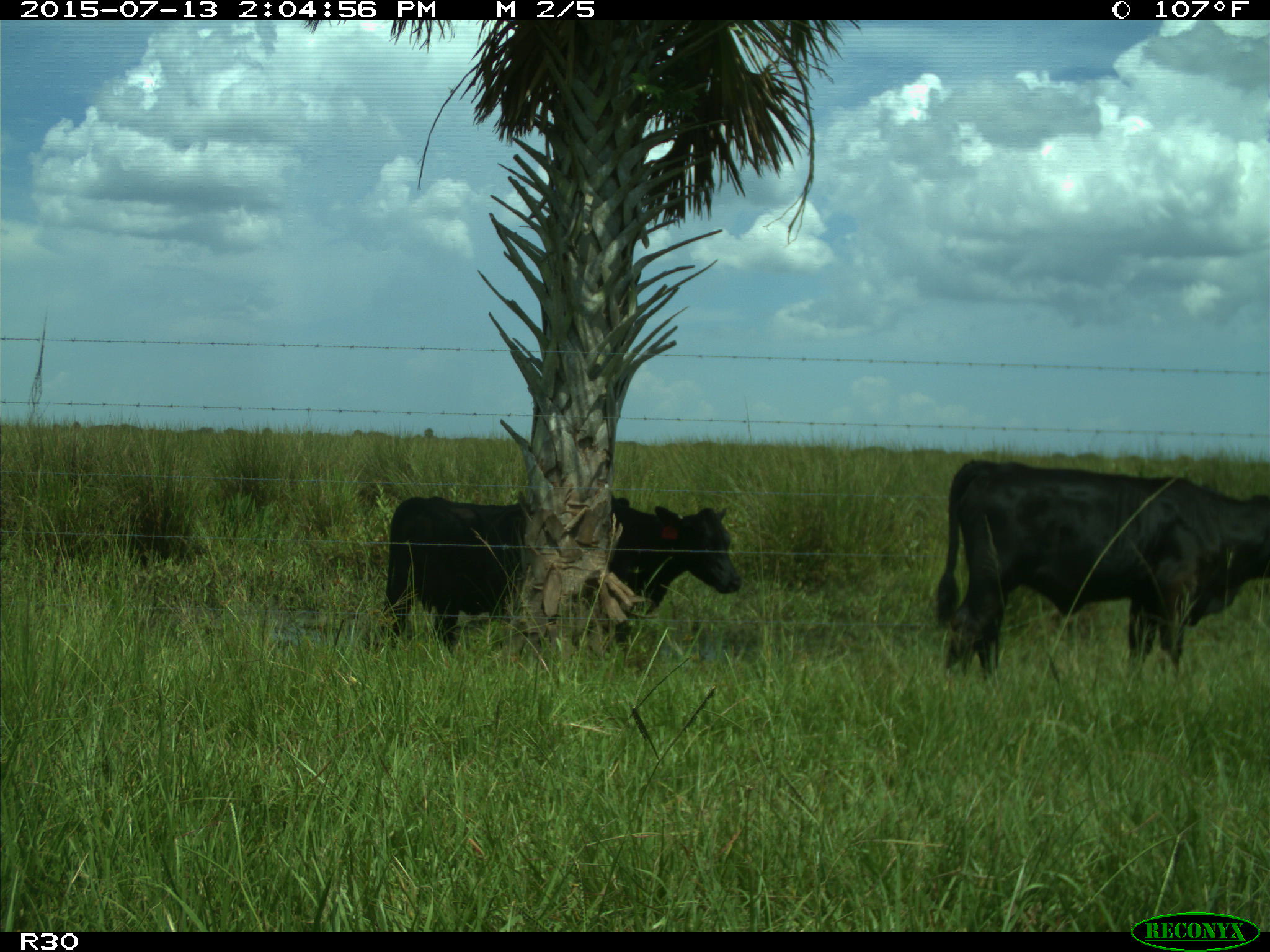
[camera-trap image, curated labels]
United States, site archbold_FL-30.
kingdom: Animalia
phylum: Chordata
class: Mammalia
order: Artiodactyla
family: Bovidae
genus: Bos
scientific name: Bos taurus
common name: domestic cow